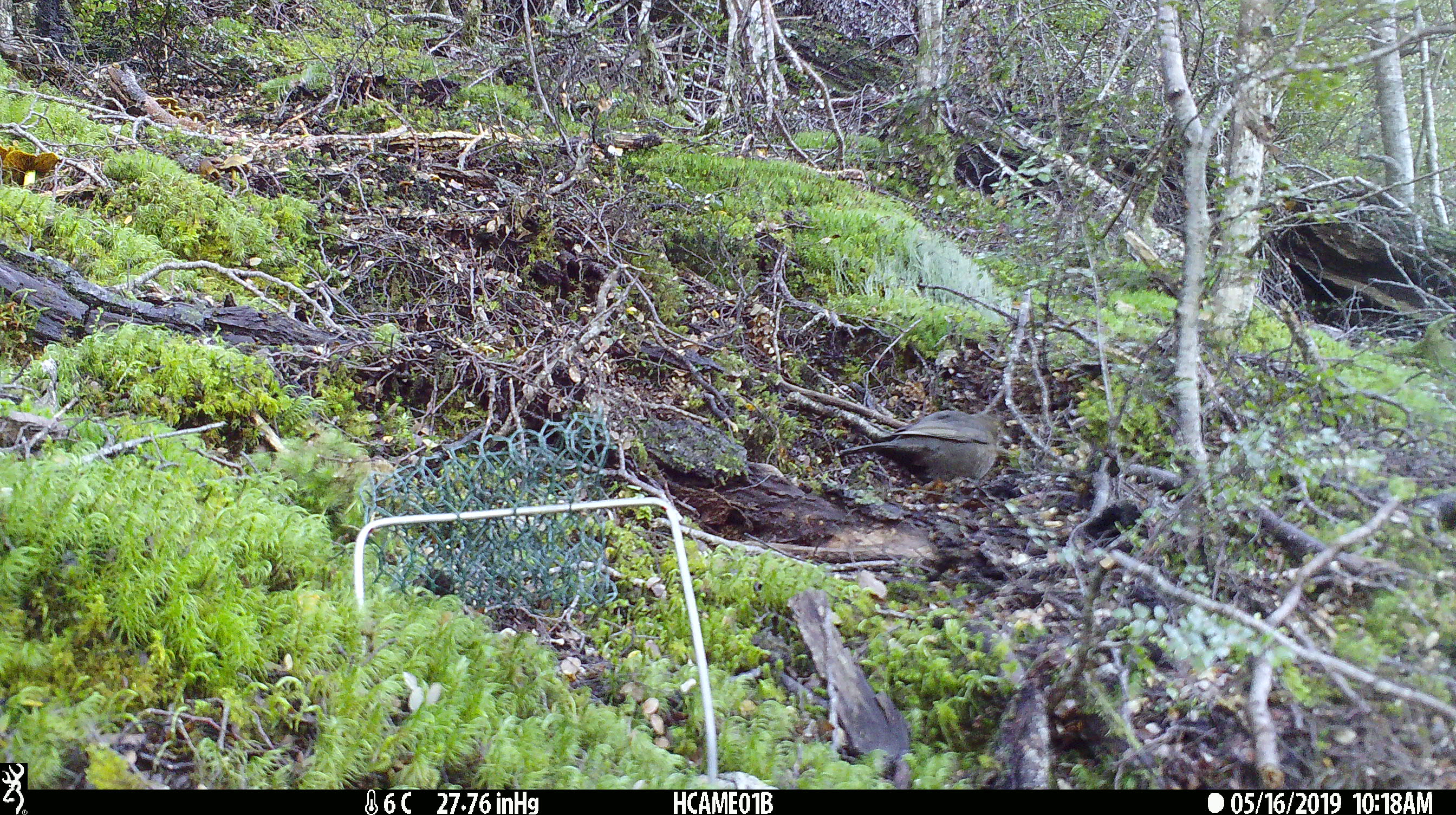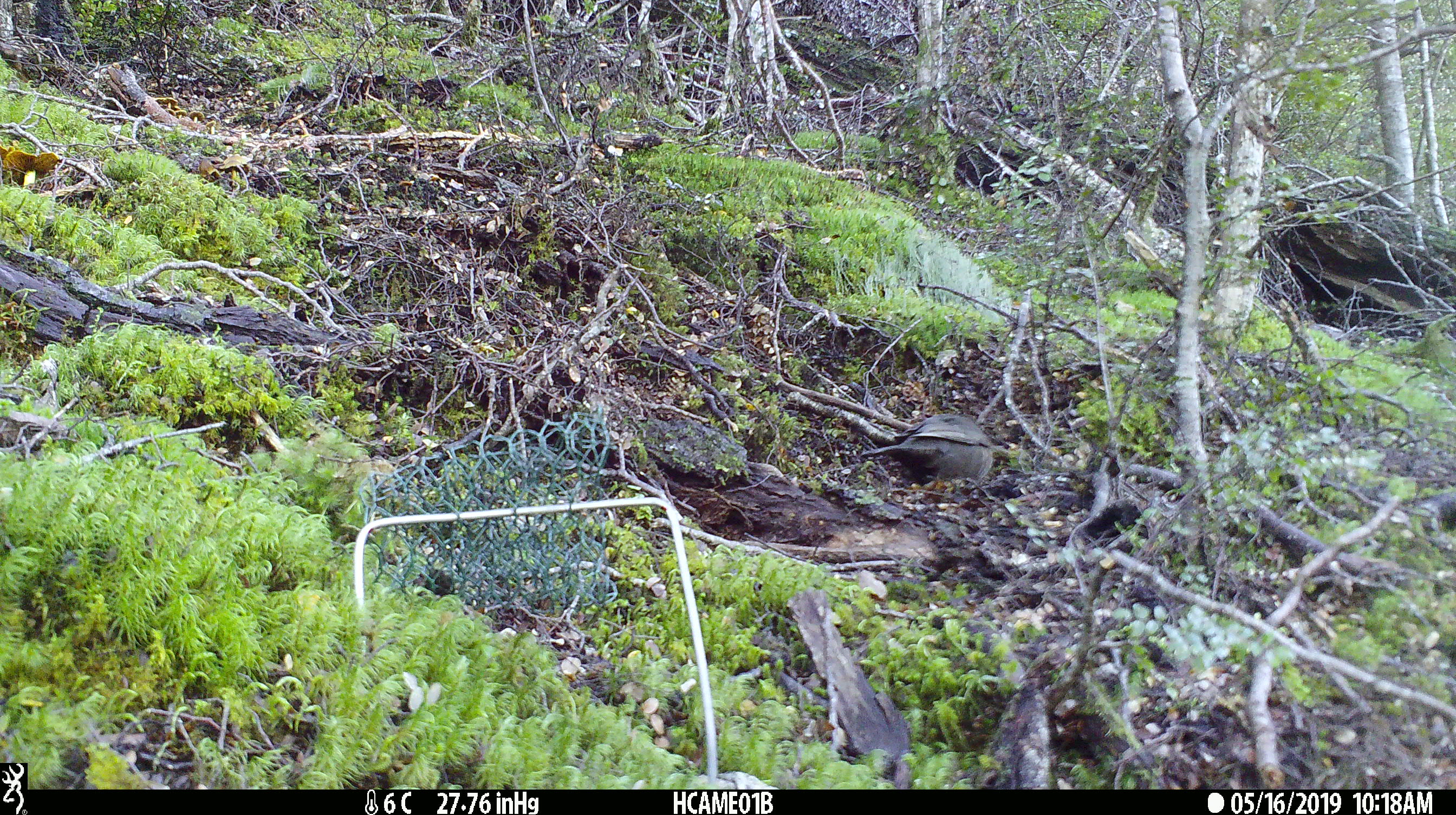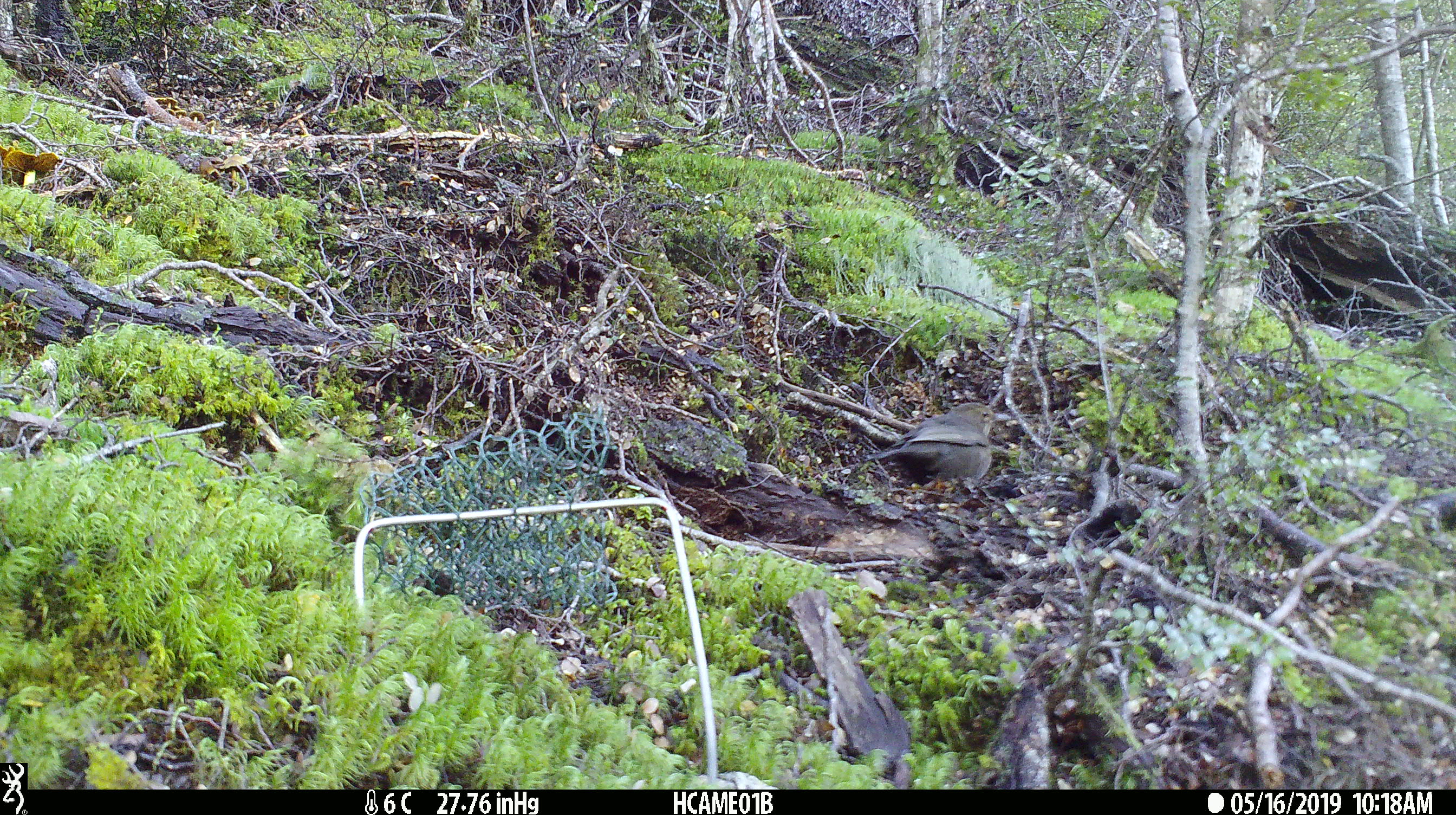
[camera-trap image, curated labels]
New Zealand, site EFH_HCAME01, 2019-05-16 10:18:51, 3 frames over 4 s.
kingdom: Animalia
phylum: Chordata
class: Aves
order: Passeriformes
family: Turdidae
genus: Turdus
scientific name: Turdus merula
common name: eurasian blackbird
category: blackbird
Blackbird (eurasian blackbird) (Turdus merula).